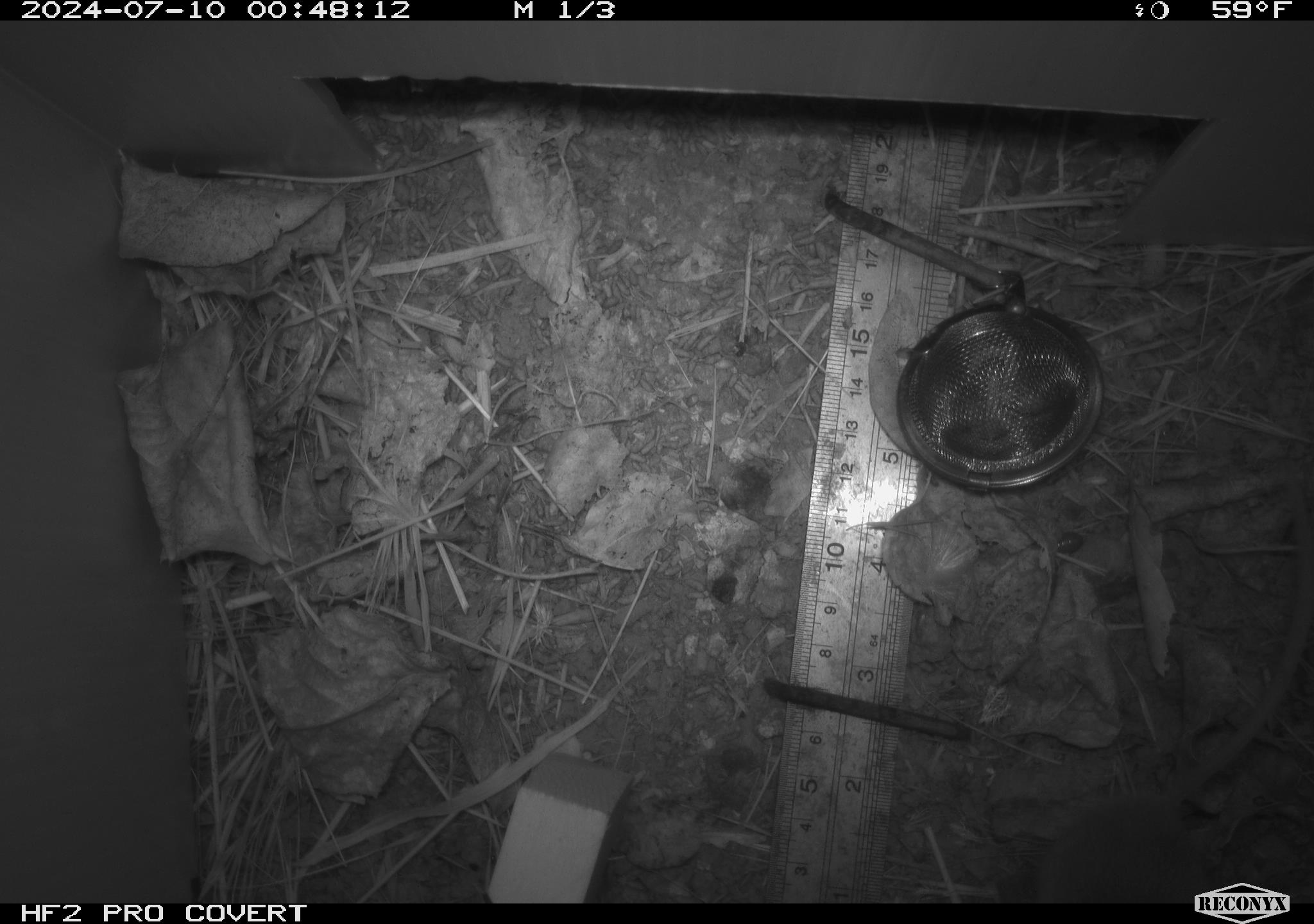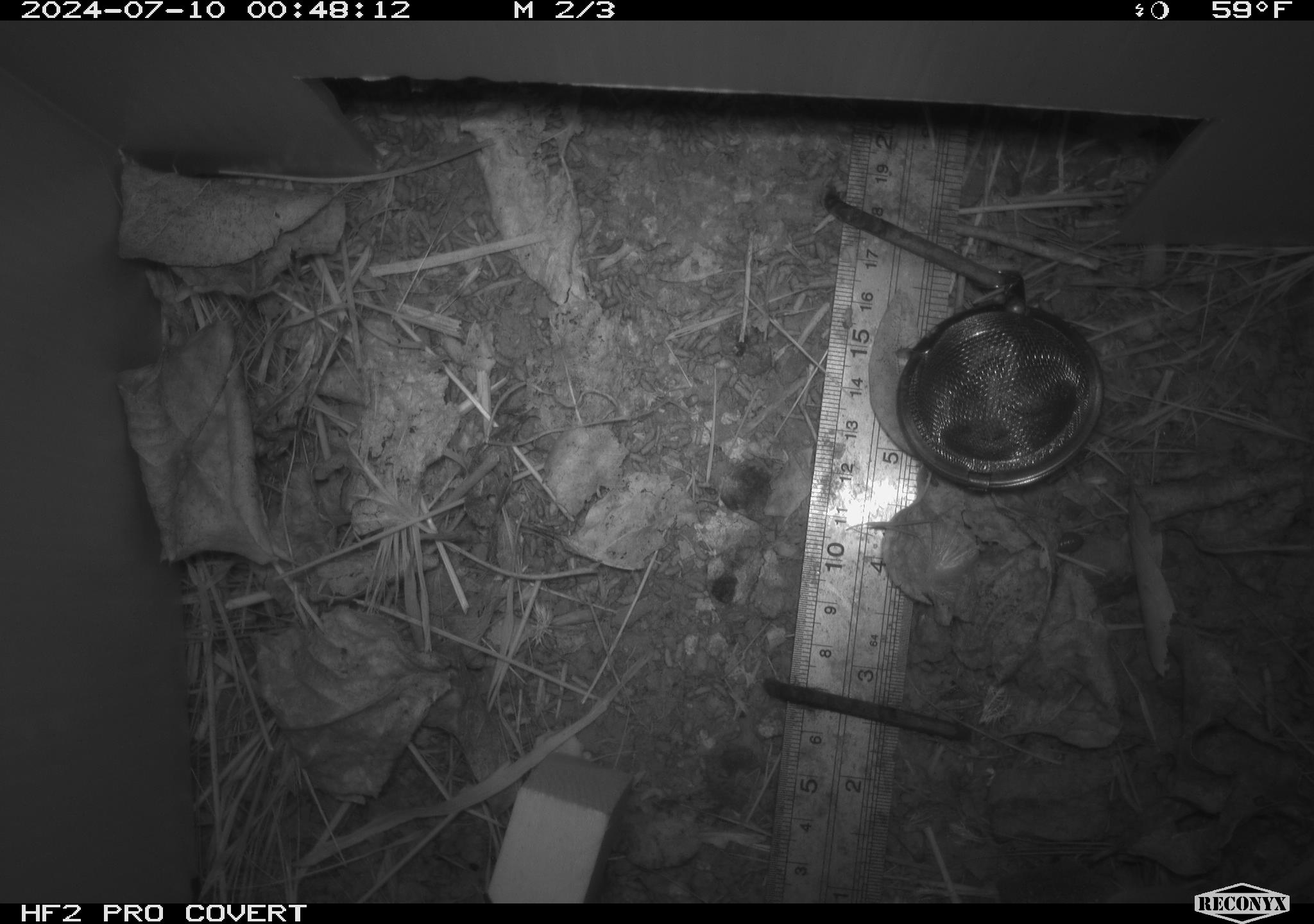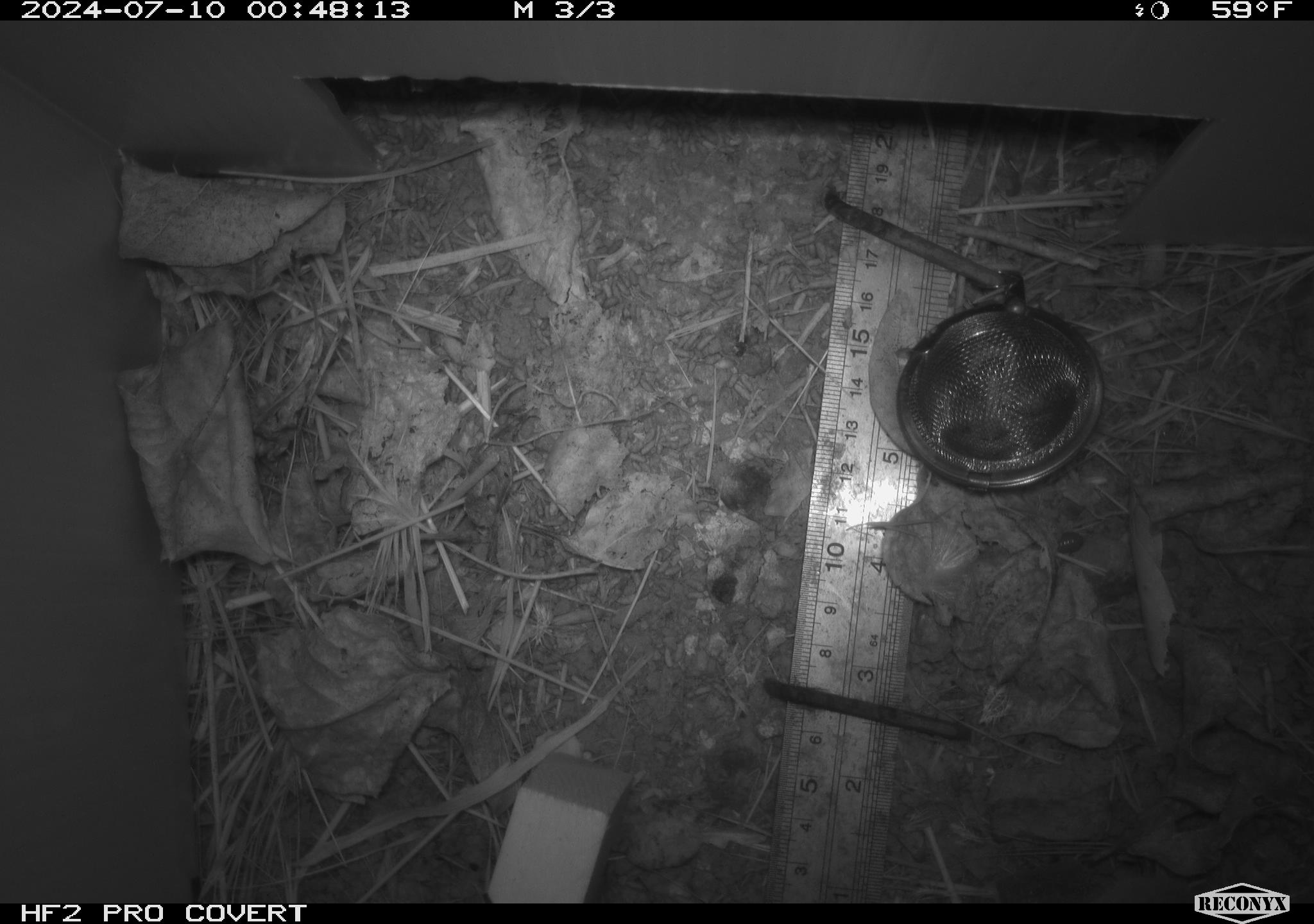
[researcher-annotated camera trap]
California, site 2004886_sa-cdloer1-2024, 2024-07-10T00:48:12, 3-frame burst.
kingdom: Animalia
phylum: Chordata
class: Mammalia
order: Rodentia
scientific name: Rodentia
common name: mouse species